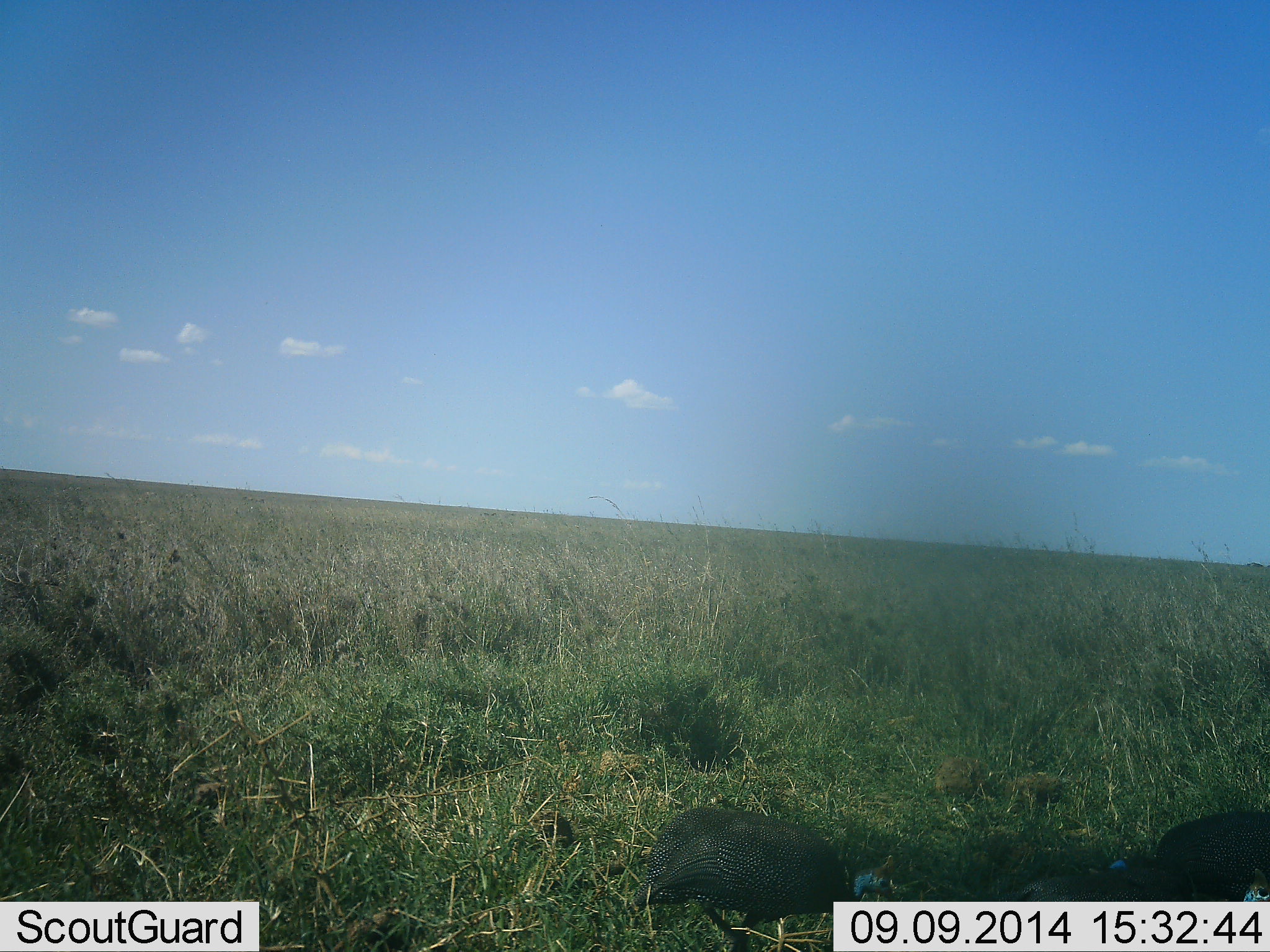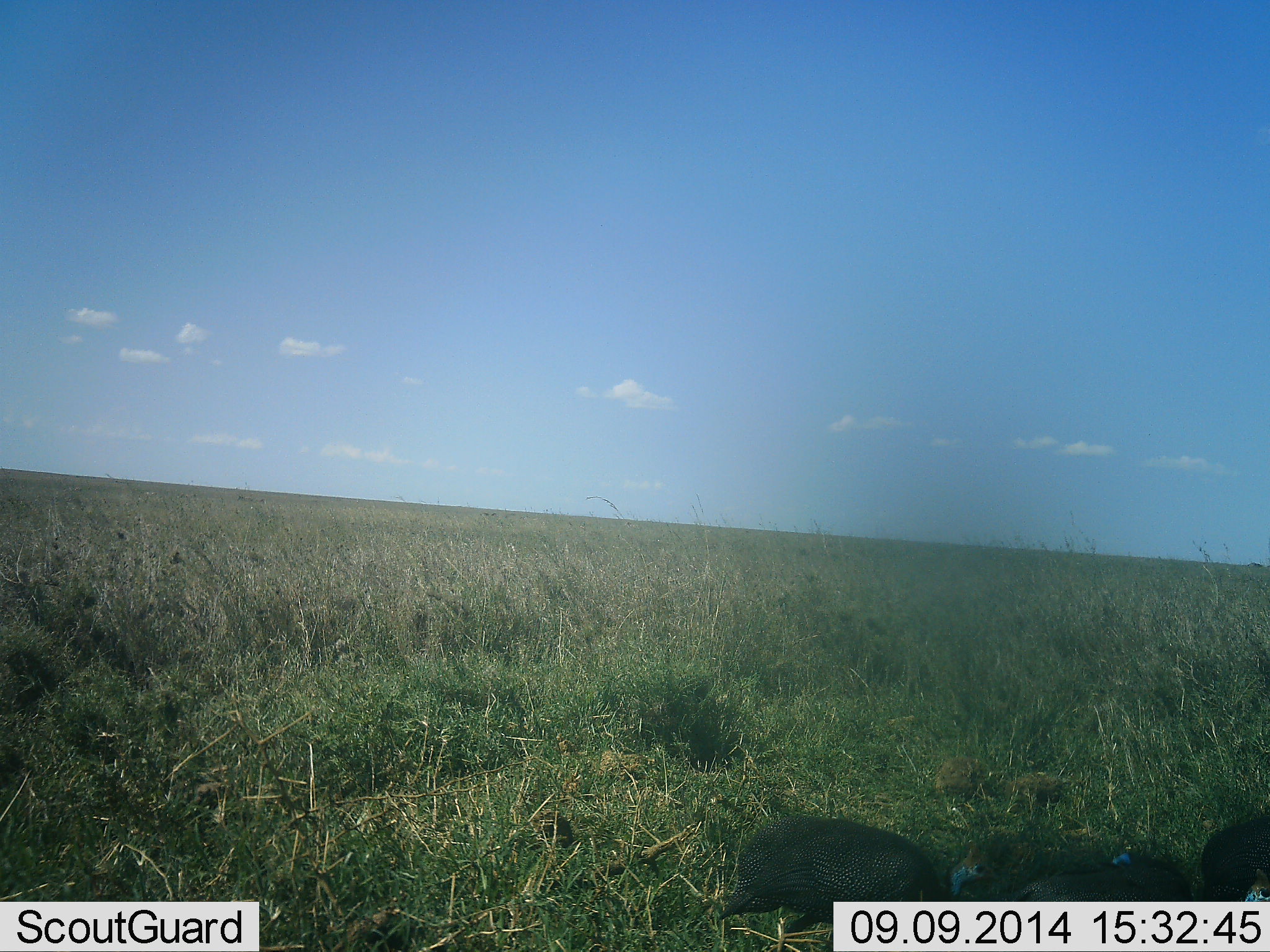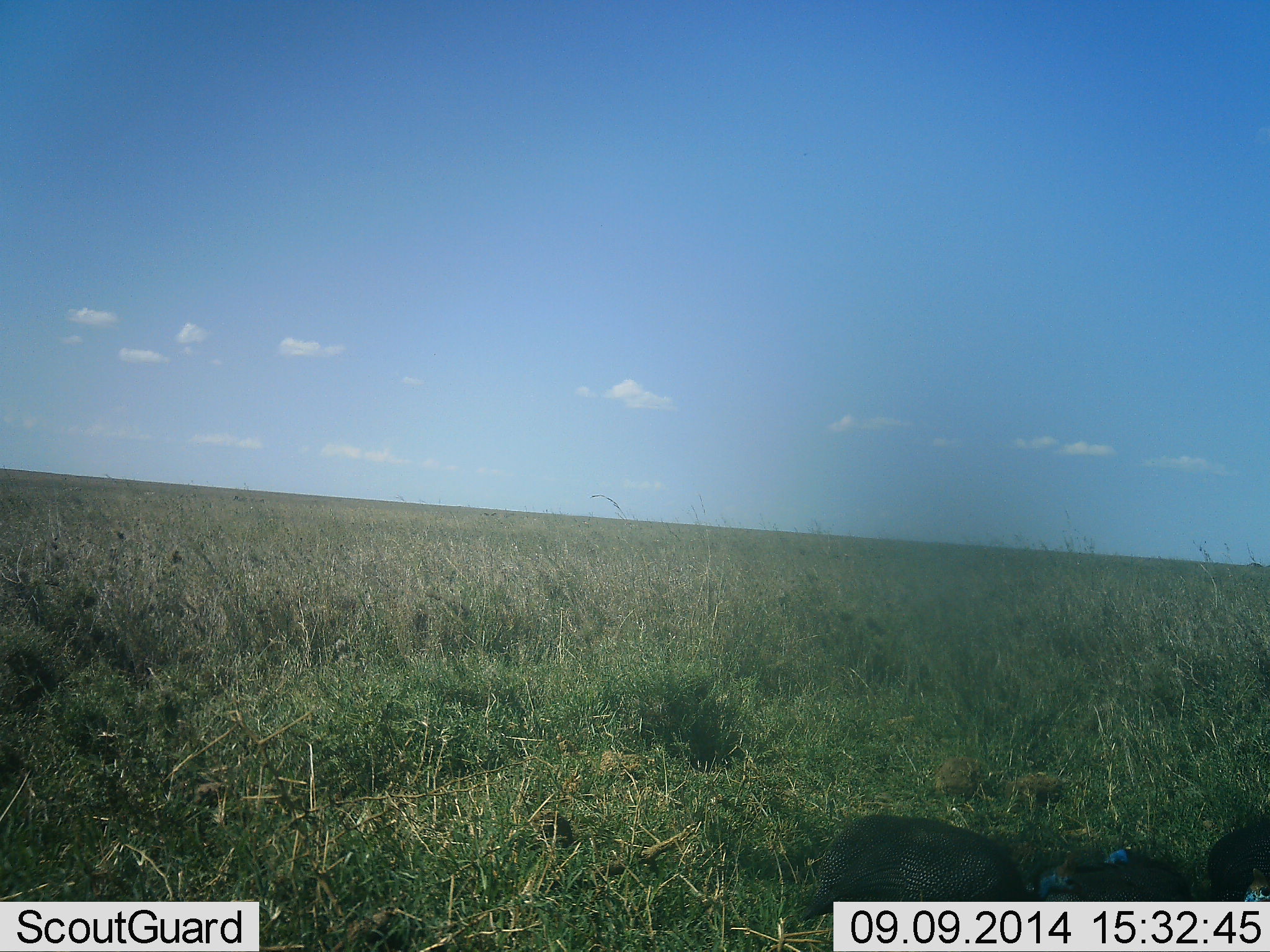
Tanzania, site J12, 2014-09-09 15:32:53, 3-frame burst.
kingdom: Animalia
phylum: Chordata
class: Aves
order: Galliformes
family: Numididae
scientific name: Numididae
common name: guinea fowl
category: guineafowl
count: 3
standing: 50%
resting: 10%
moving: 50%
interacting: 0%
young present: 10%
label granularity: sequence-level